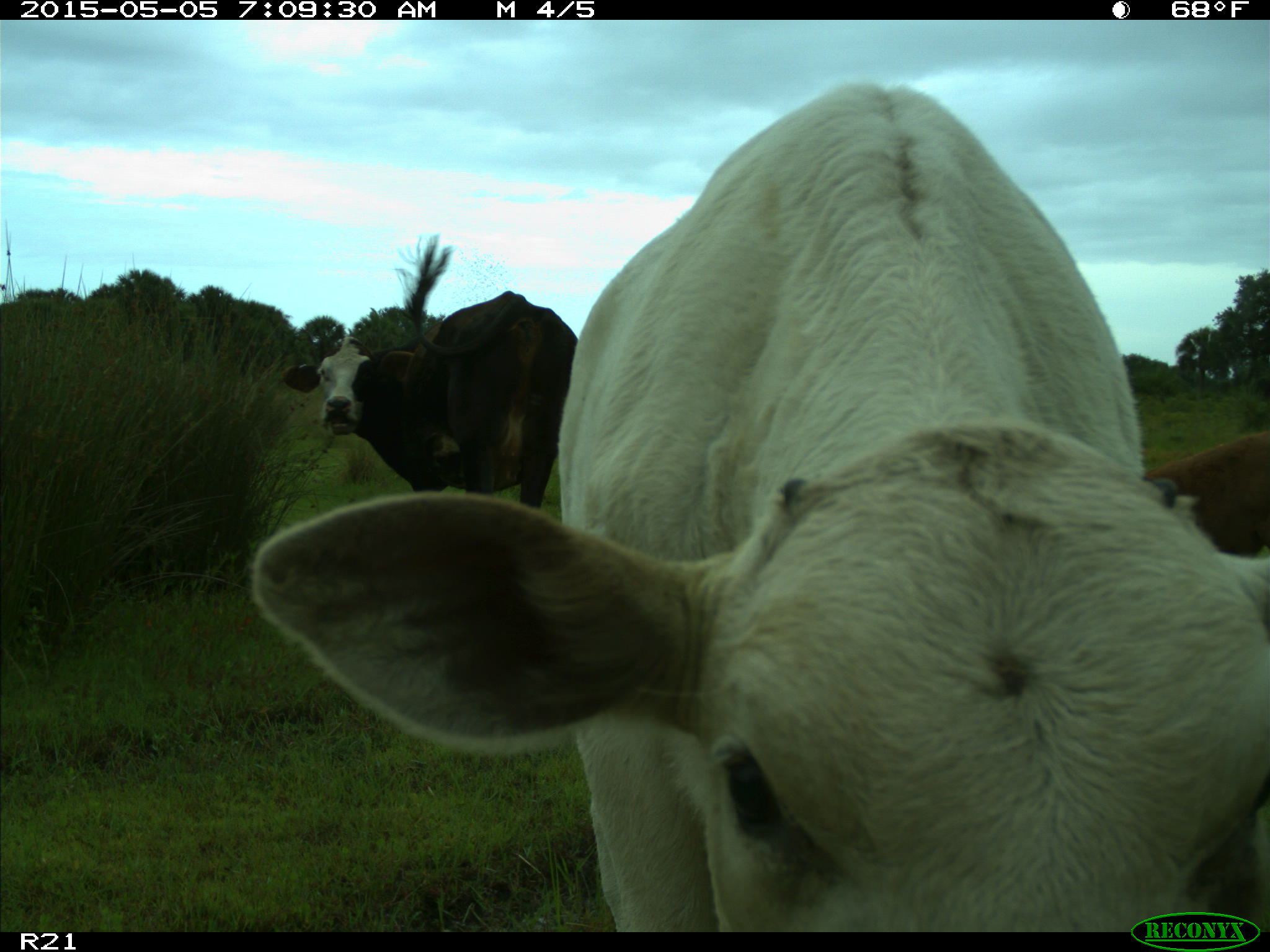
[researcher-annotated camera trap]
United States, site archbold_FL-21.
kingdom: Animalia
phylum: Chordata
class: Mammalia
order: Artiodactyla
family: Bovidae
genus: Bos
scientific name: Bos taurus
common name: domestic cow